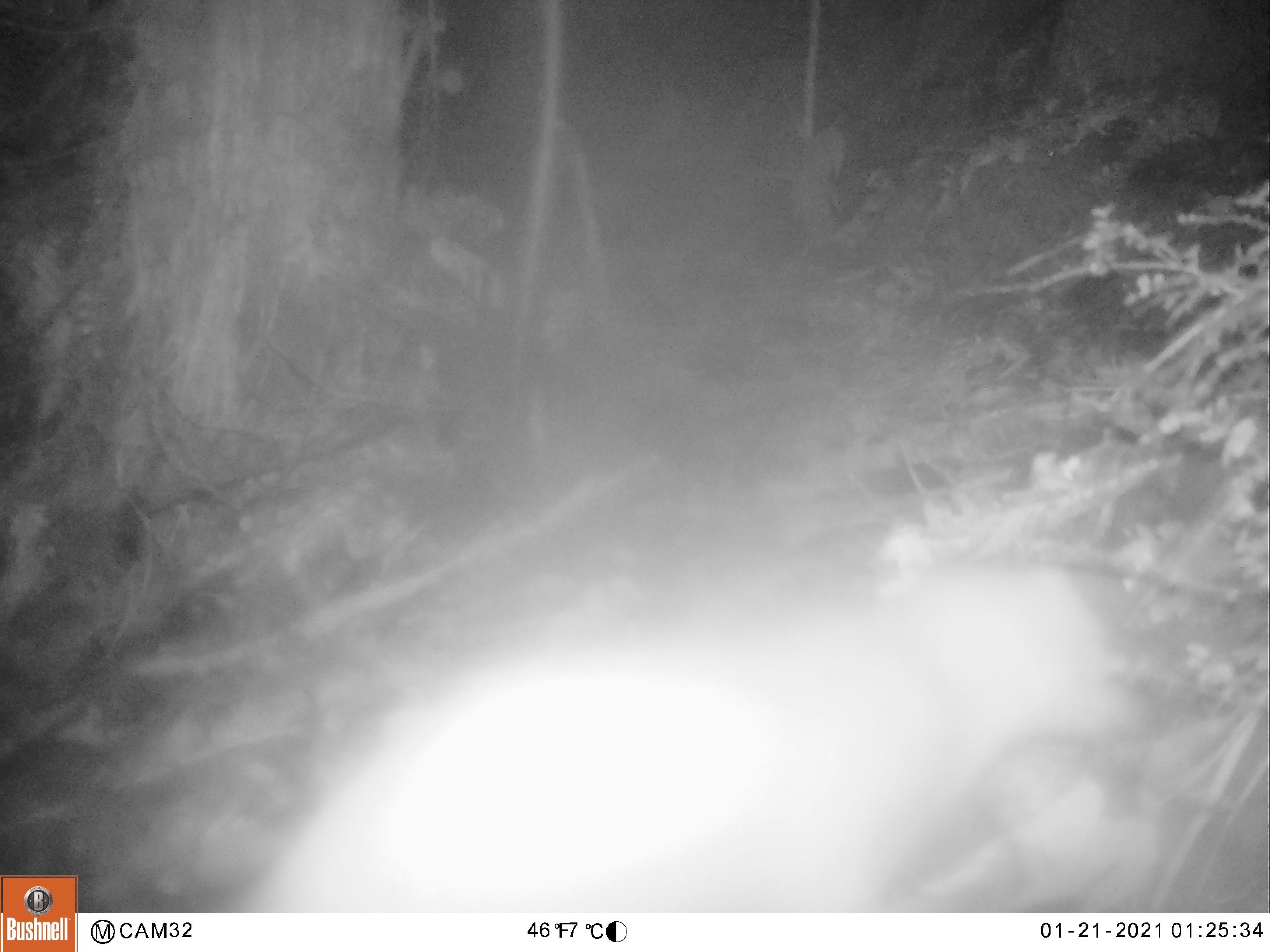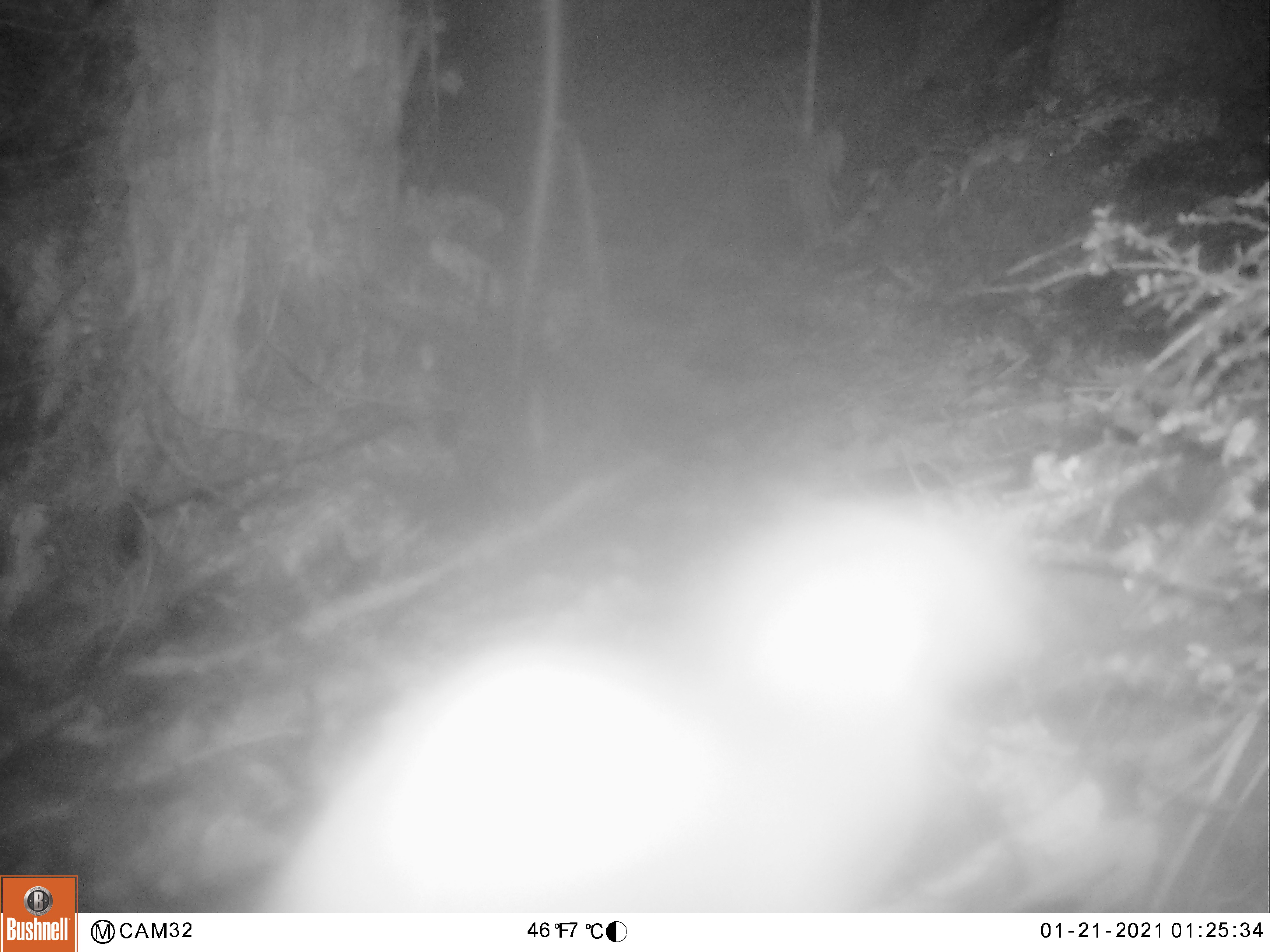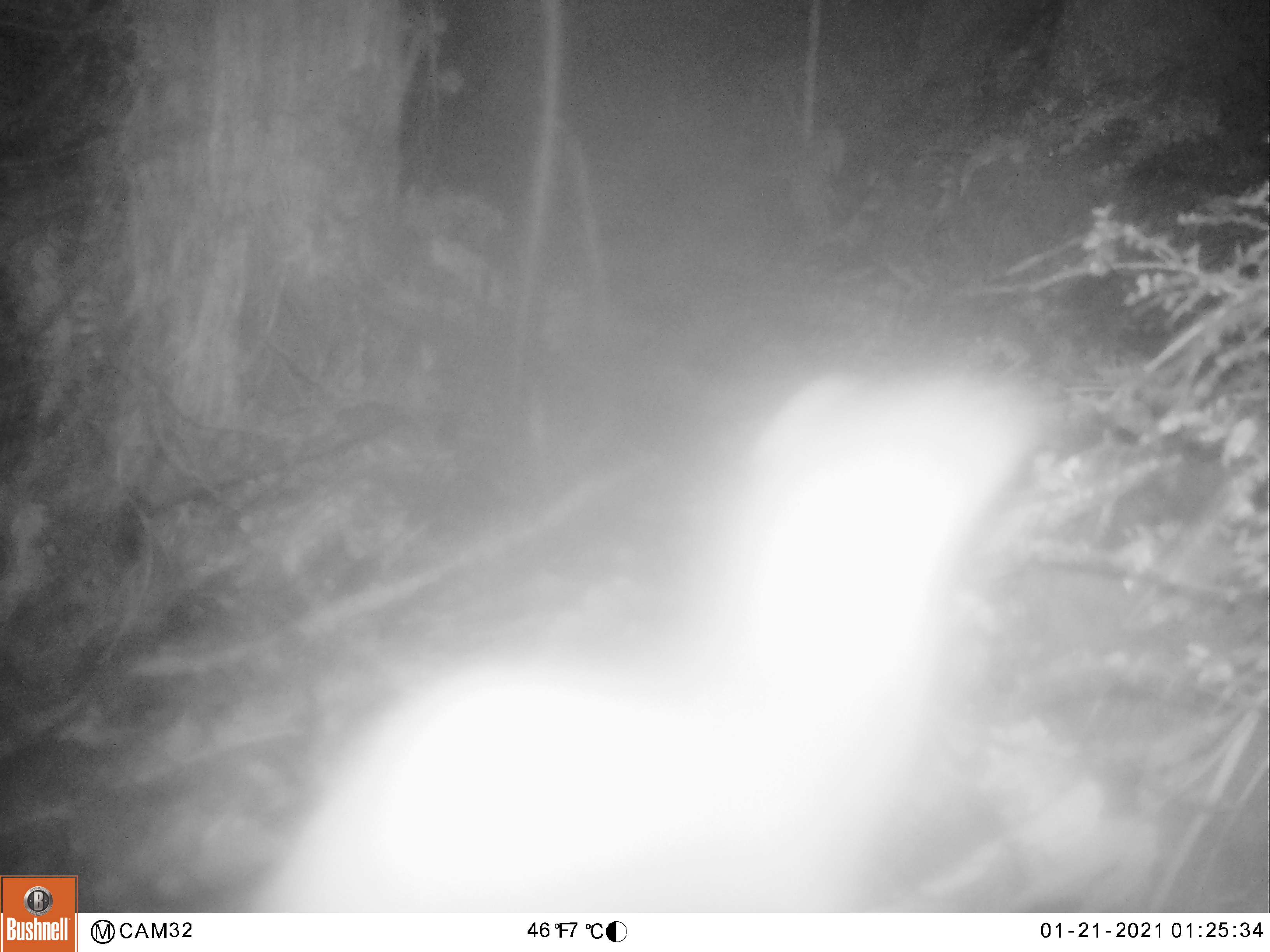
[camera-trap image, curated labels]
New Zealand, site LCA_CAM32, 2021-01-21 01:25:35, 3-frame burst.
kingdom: Animalia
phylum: Chordata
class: Mammalia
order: Carnivora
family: Mustelidae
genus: Mustela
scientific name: Mustela erminea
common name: stoat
Stoat (Mustela erminea).